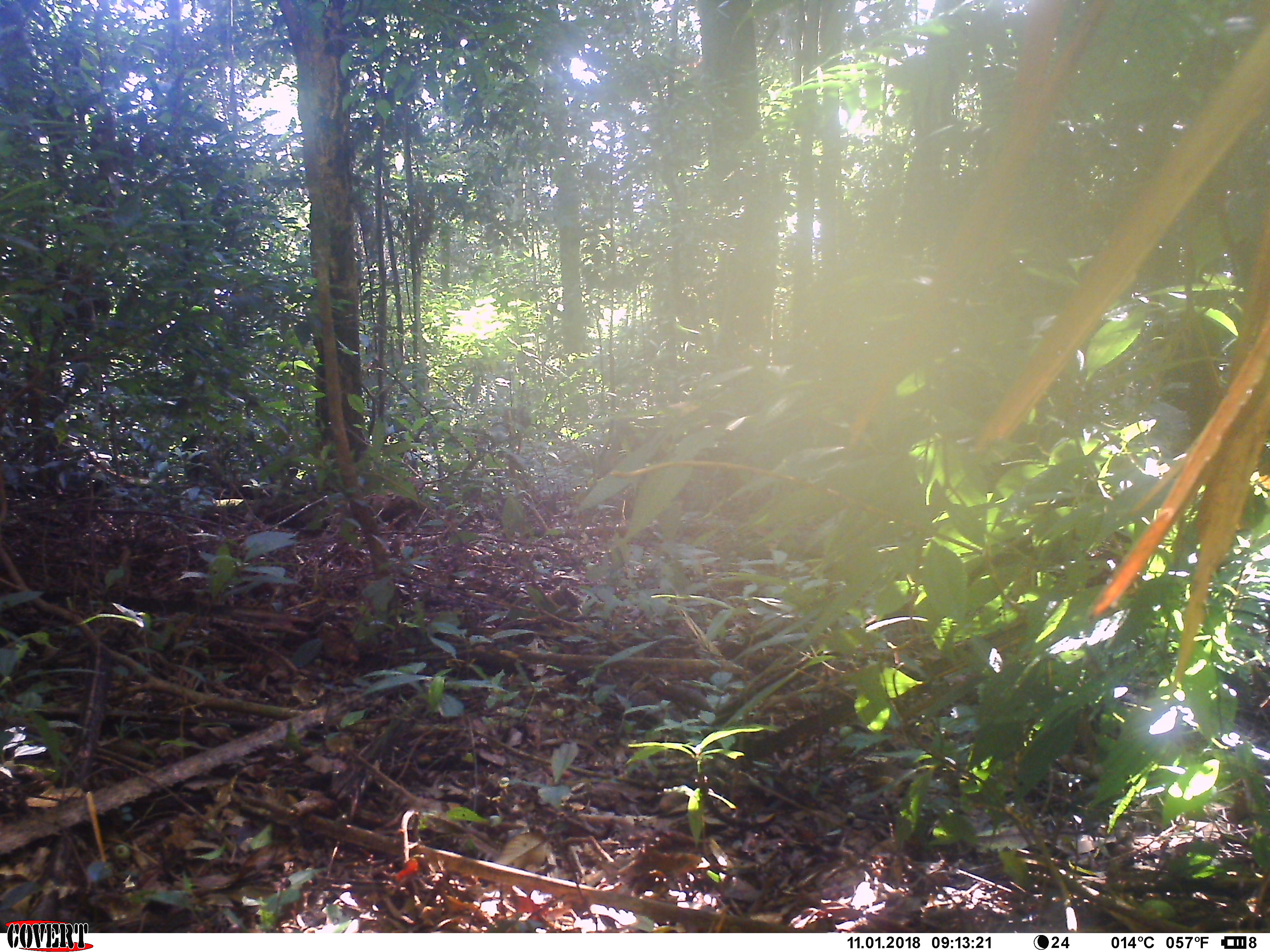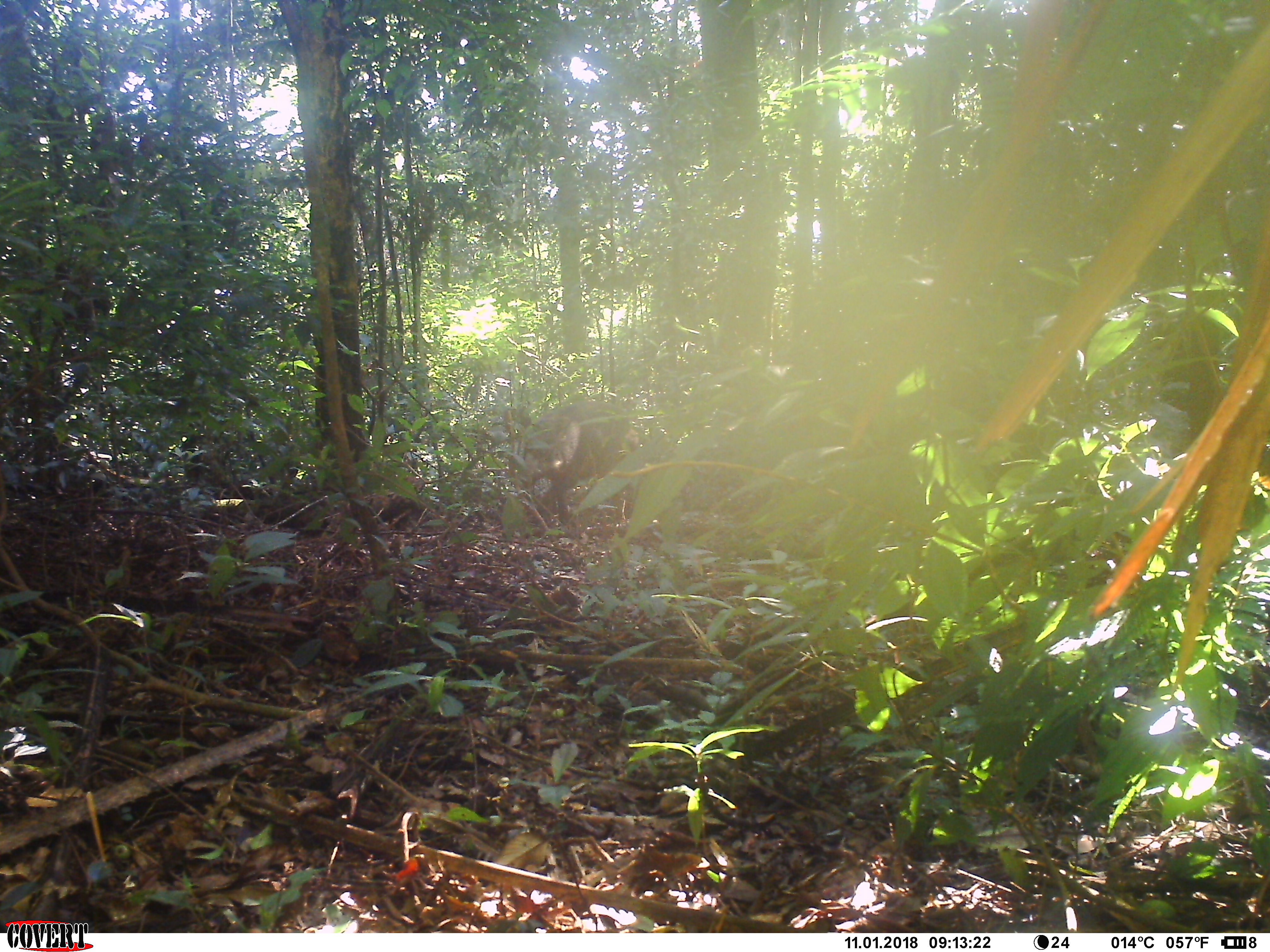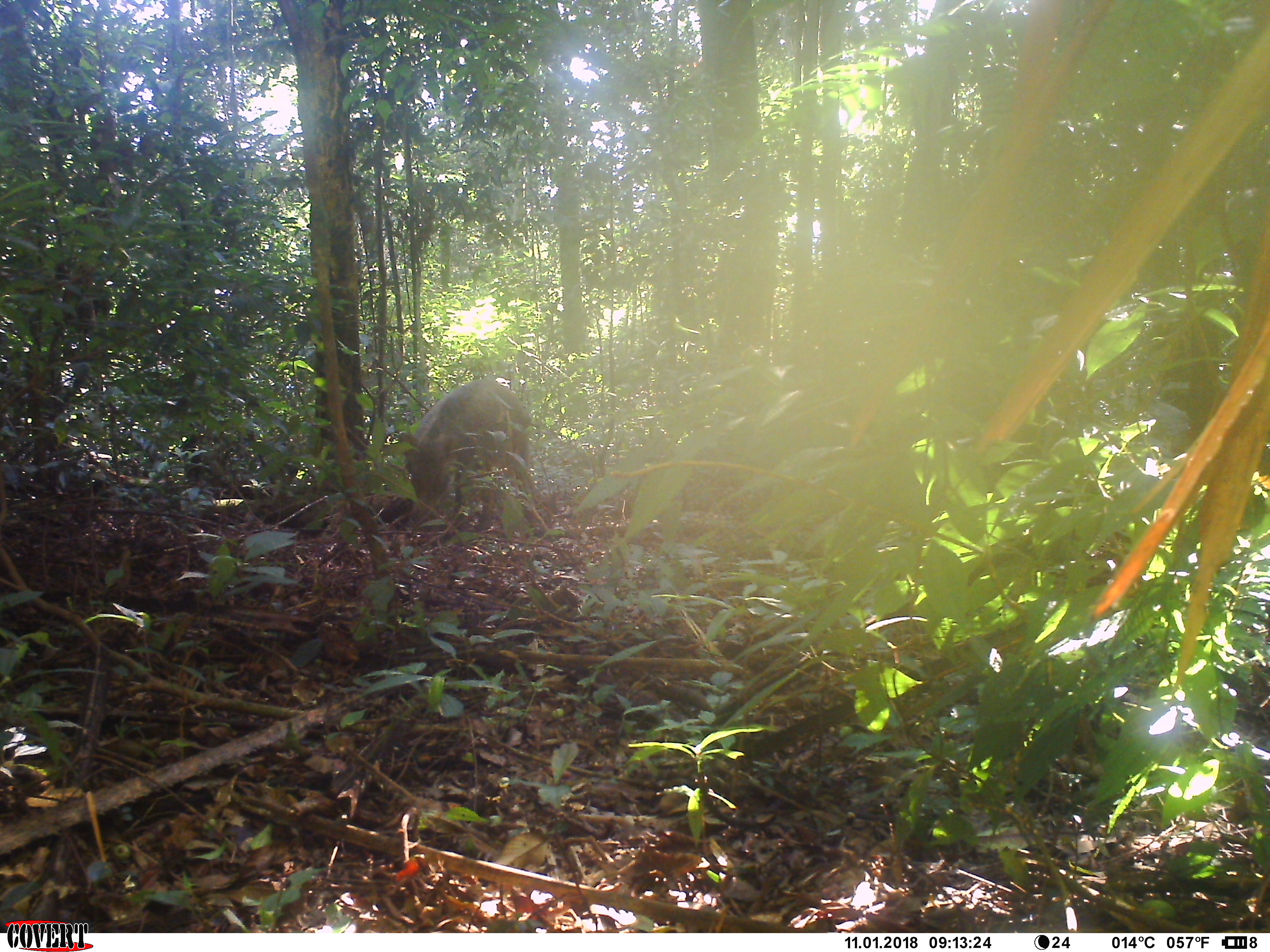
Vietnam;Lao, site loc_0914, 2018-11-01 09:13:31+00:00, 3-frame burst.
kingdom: Animalia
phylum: Chordata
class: Mammalia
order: Artiodactyla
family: Suidae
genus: Sus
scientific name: Sus scrofa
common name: eurasian wild pig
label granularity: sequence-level